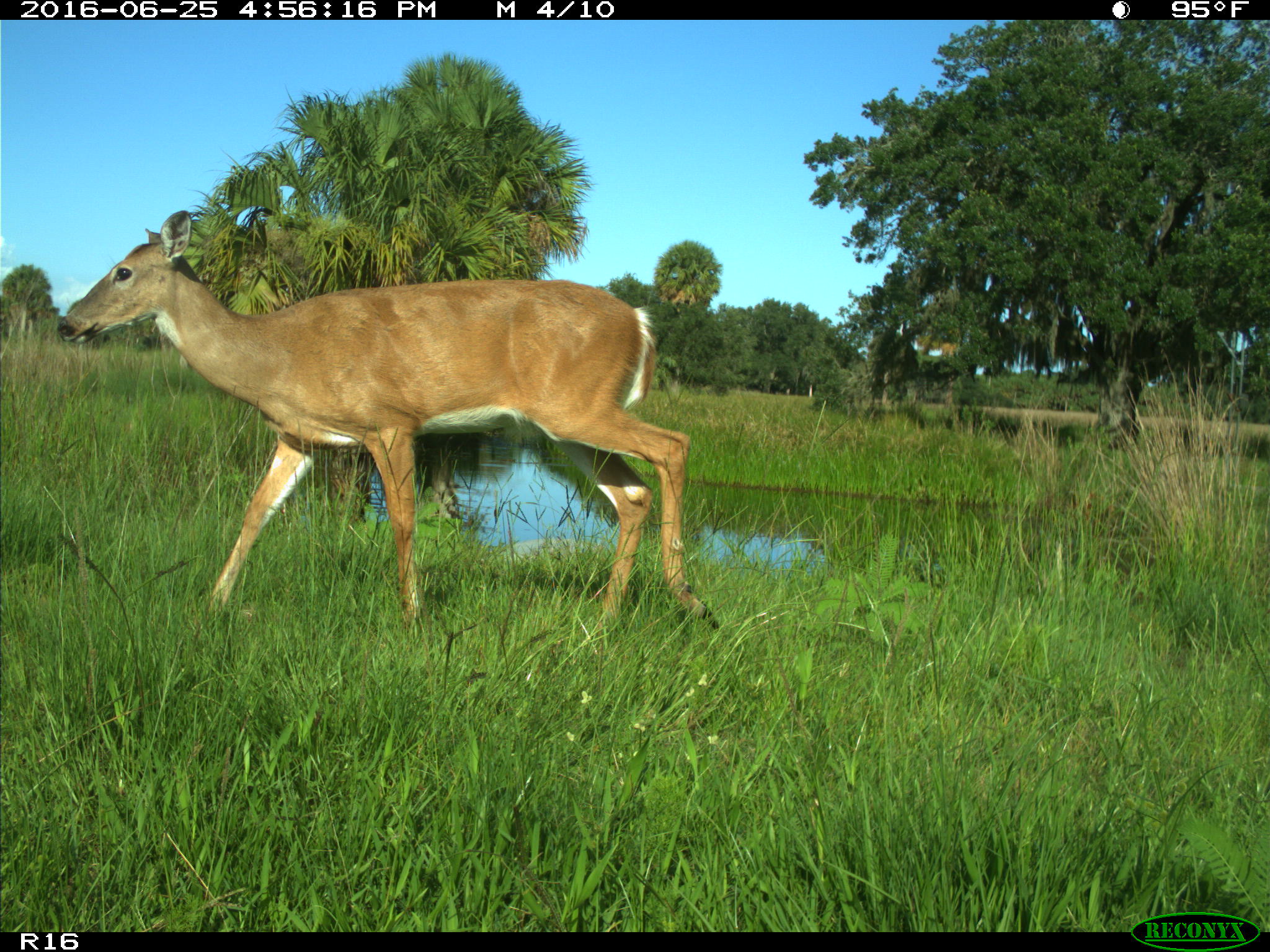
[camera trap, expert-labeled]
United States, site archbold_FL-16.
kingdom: Animalia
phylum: Chordata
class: Mammalia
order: Artiodactyla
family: Cervidae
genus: Odocoileus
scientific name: Odocoileus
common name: deer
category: unidentified deer